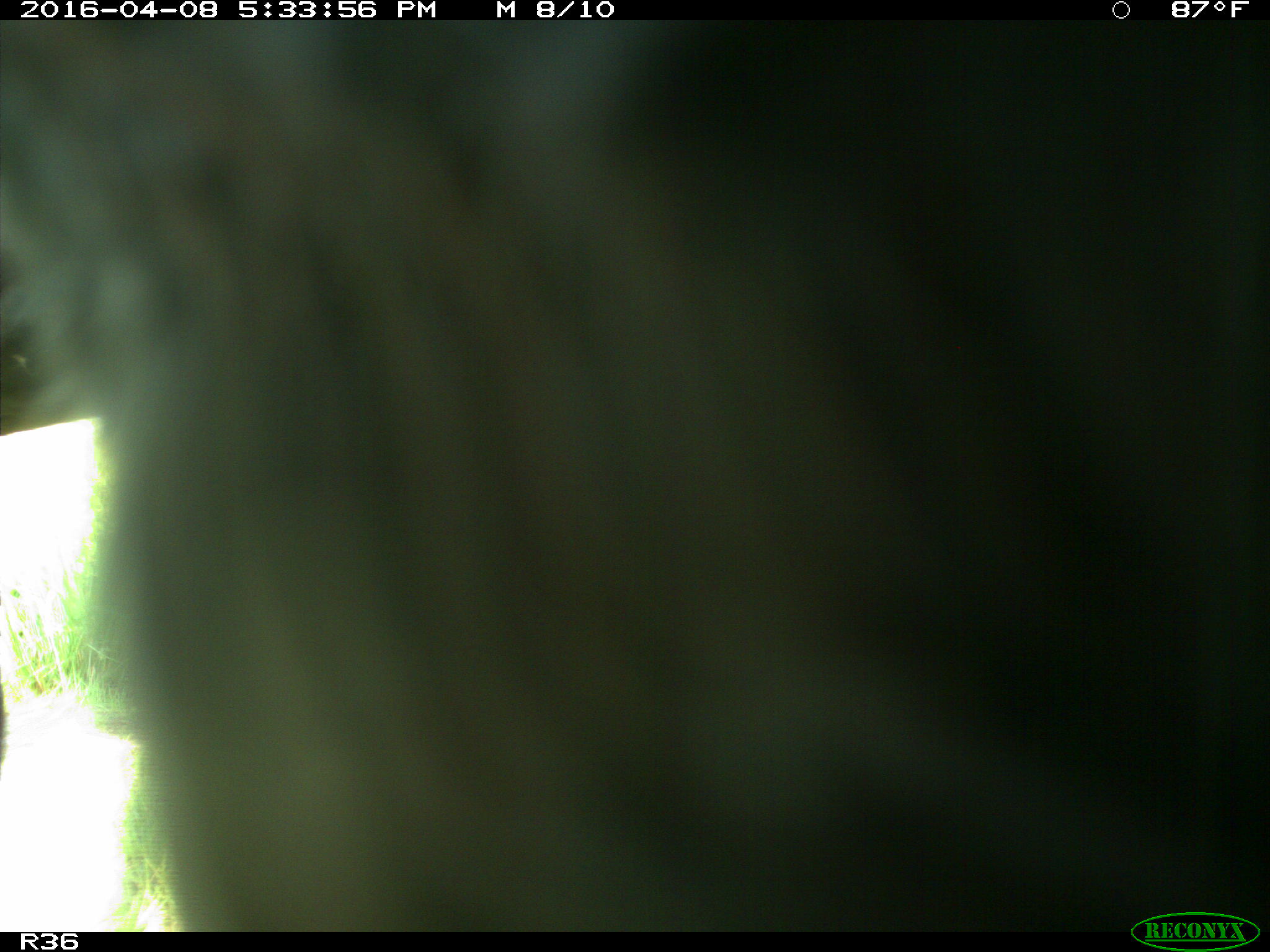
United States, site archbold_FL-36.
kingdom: Animalia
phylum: Chordata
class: Mammalia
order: Artiodactyla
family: Bovidae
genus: Bos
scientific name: Bos taurus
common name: domestic cow